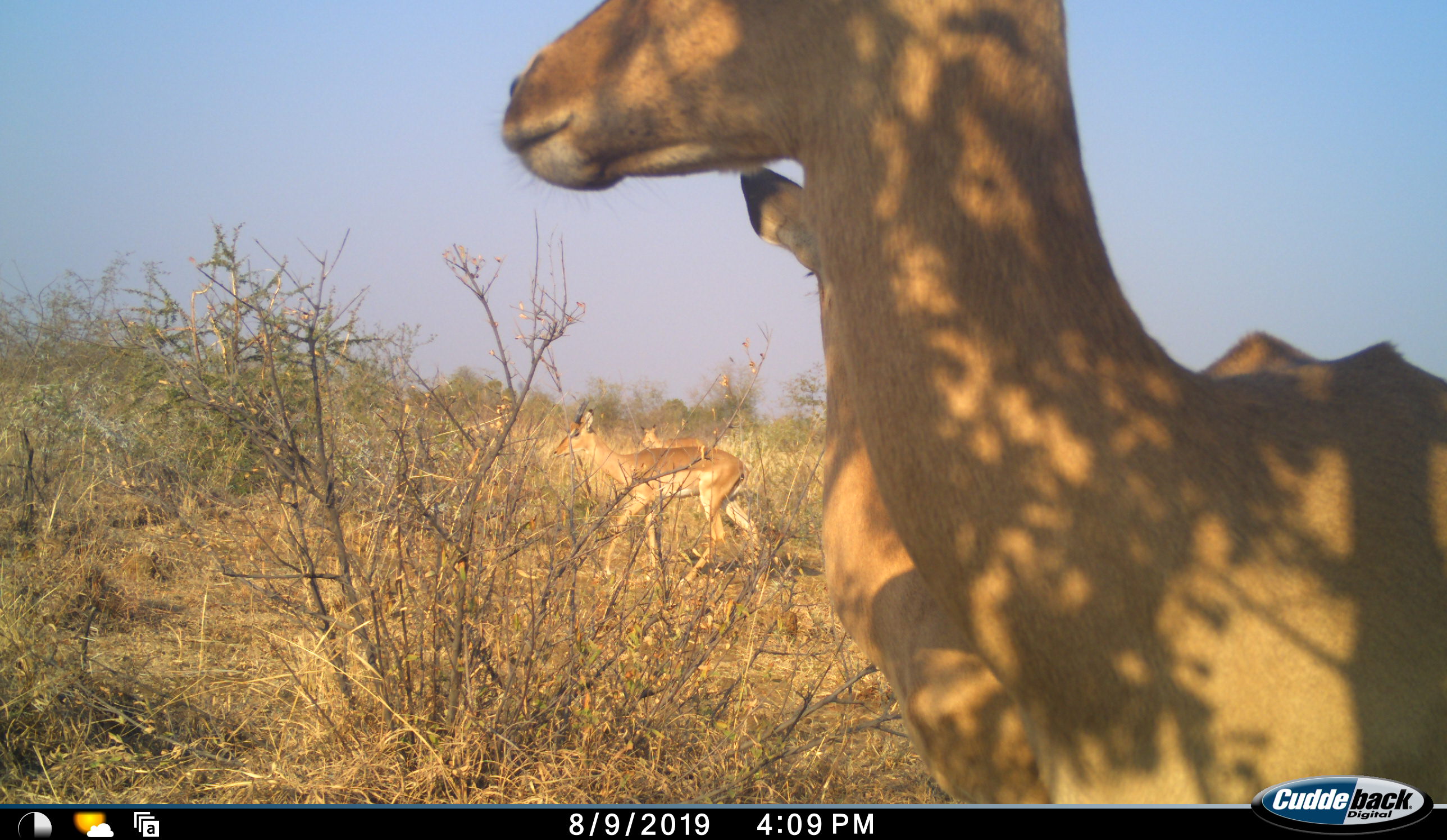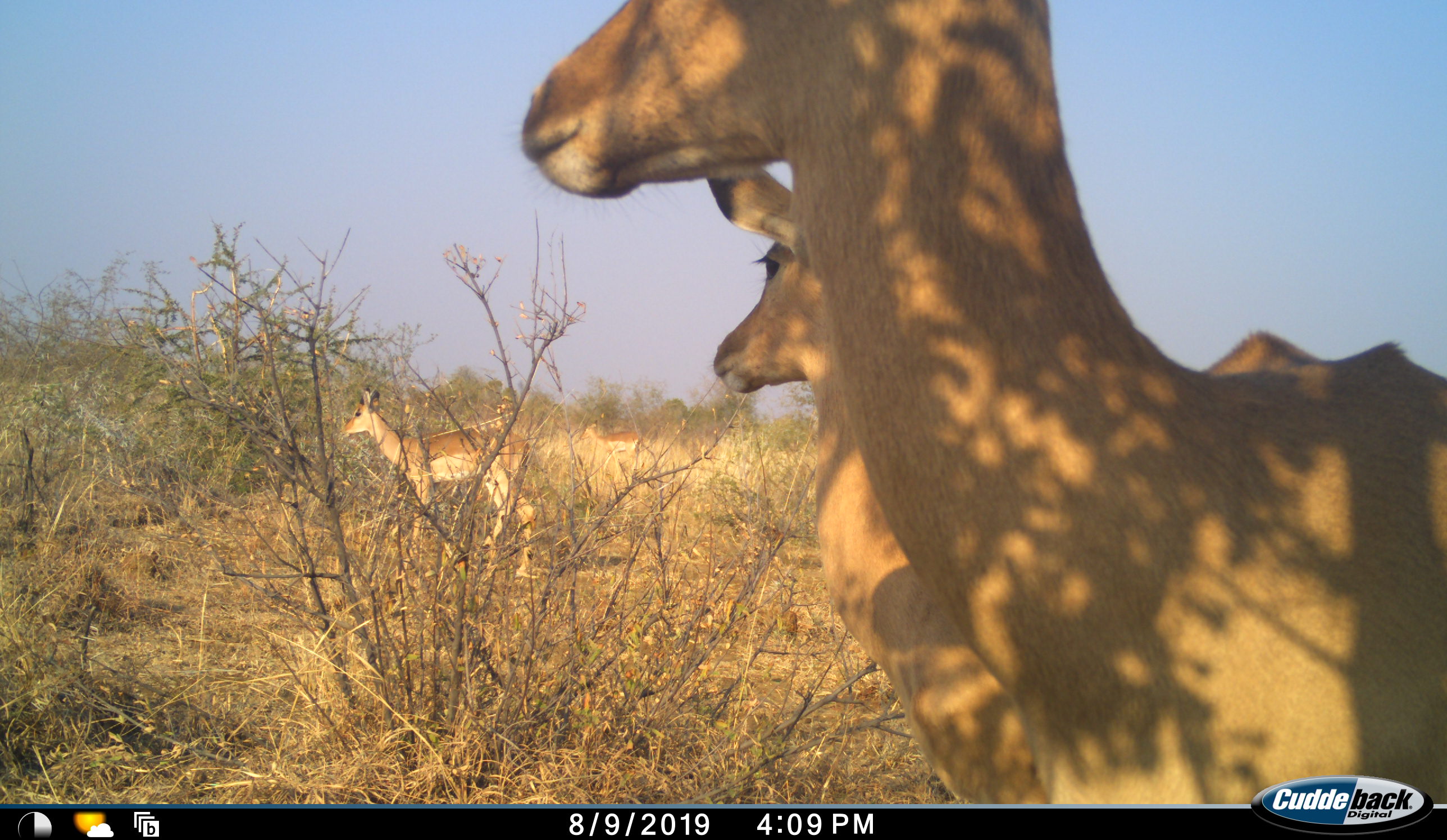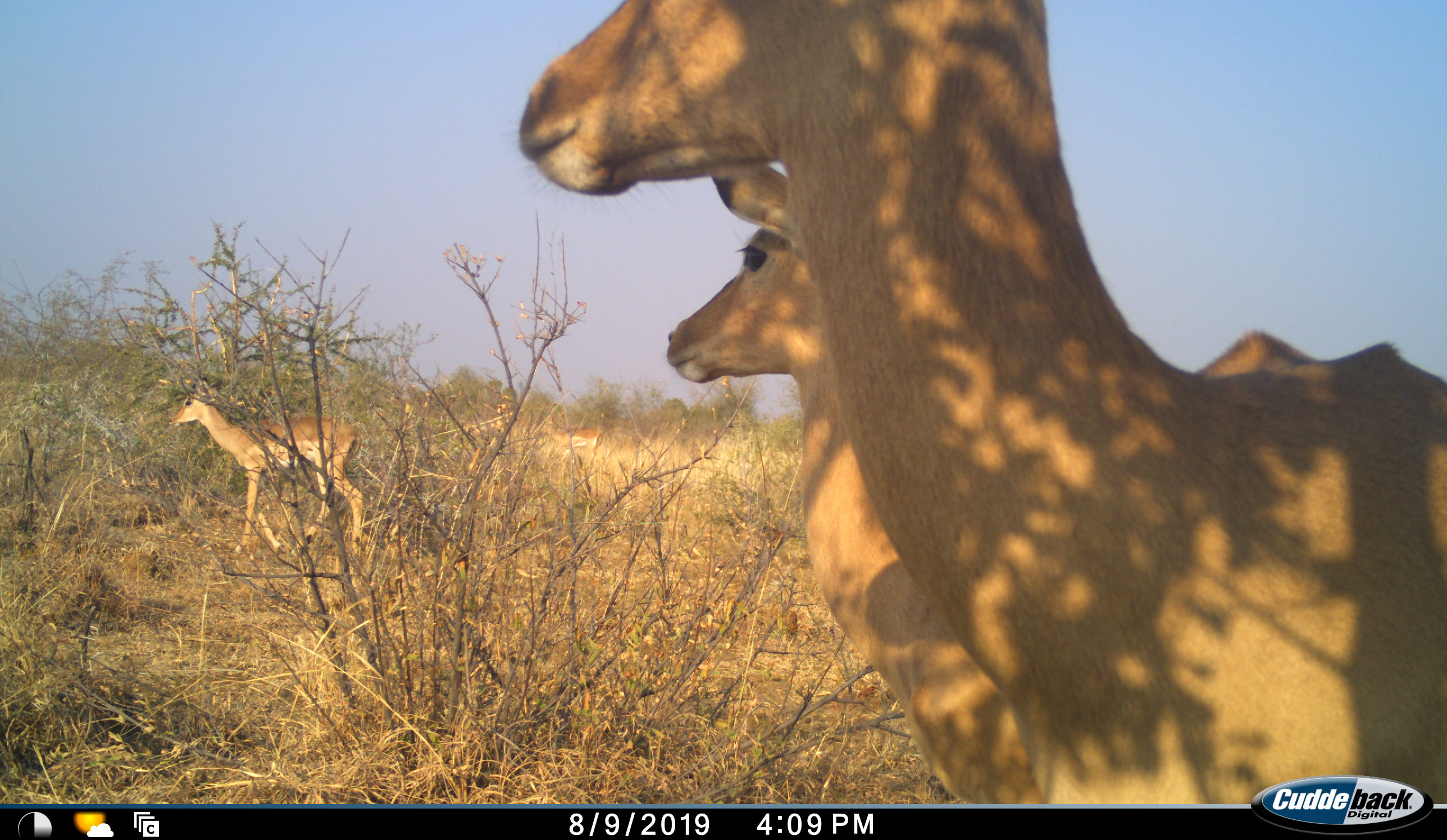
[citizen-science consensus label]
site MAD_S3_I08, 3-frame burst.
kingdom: Animalia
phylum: Chordata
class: Mammalia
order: Artiodactyla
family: Bovidae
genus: Aepyceros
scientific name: Aepyceros melampus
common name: impala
Impala (Aepyceros melampus), count 4. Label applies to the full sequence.